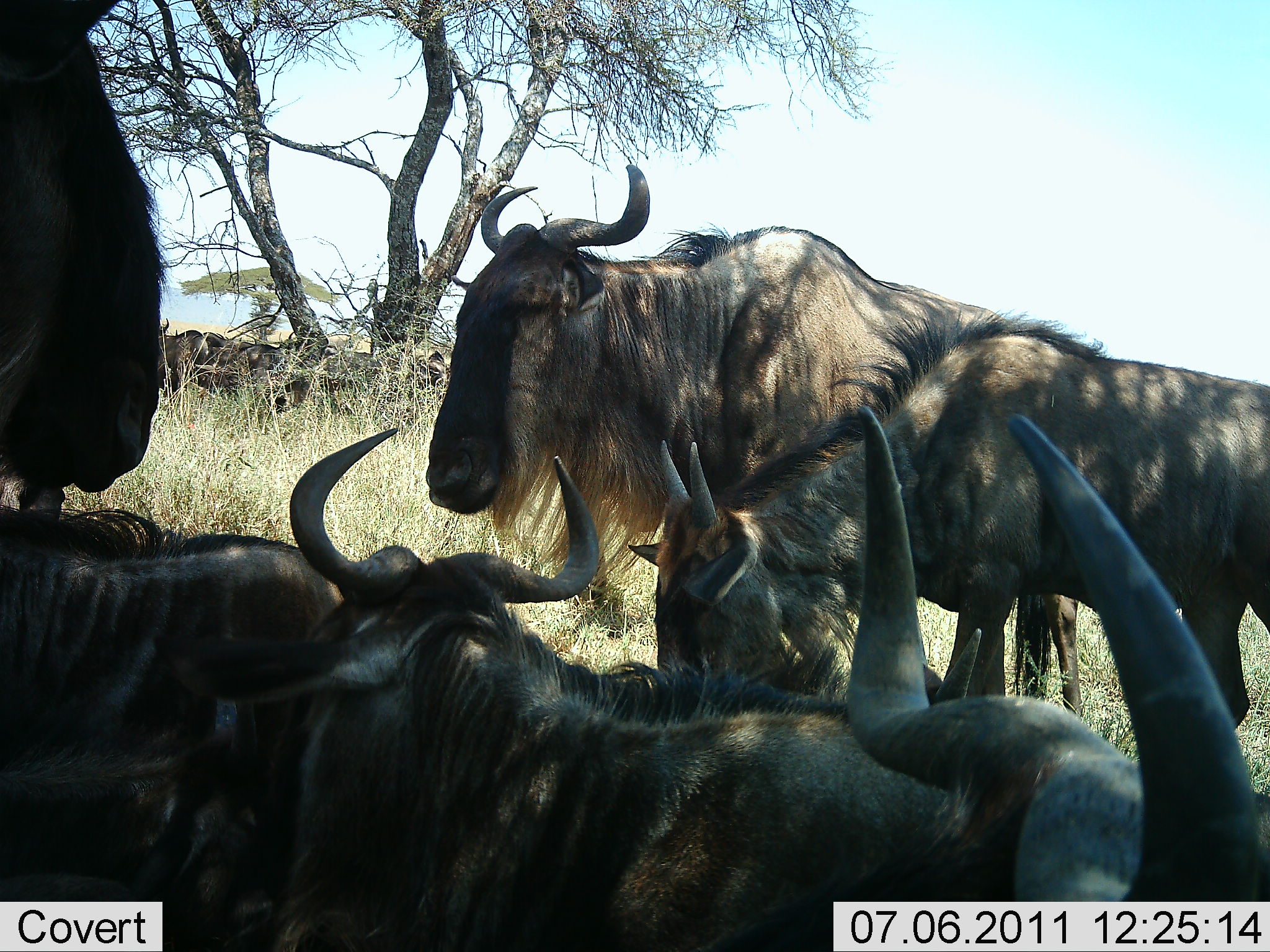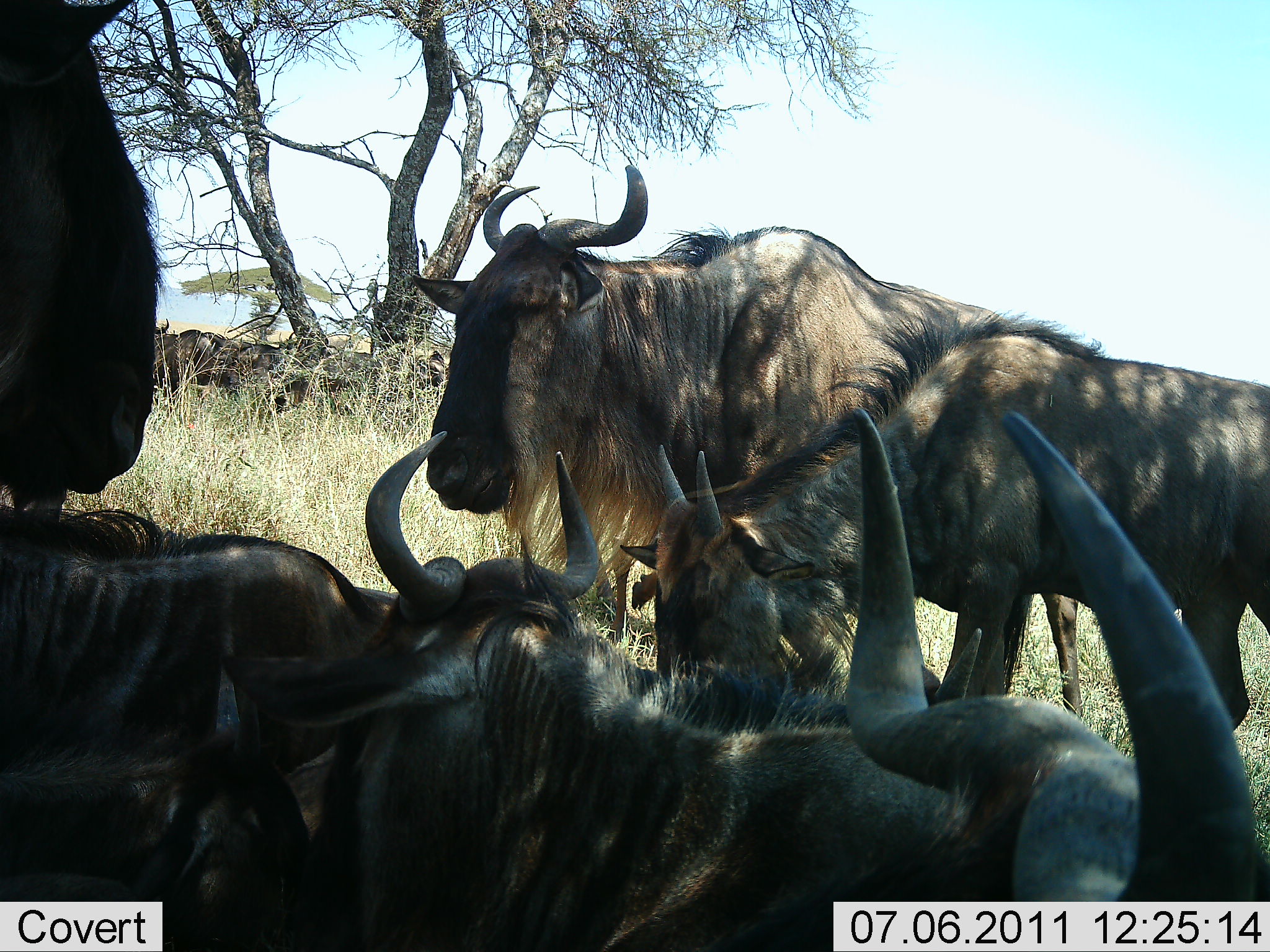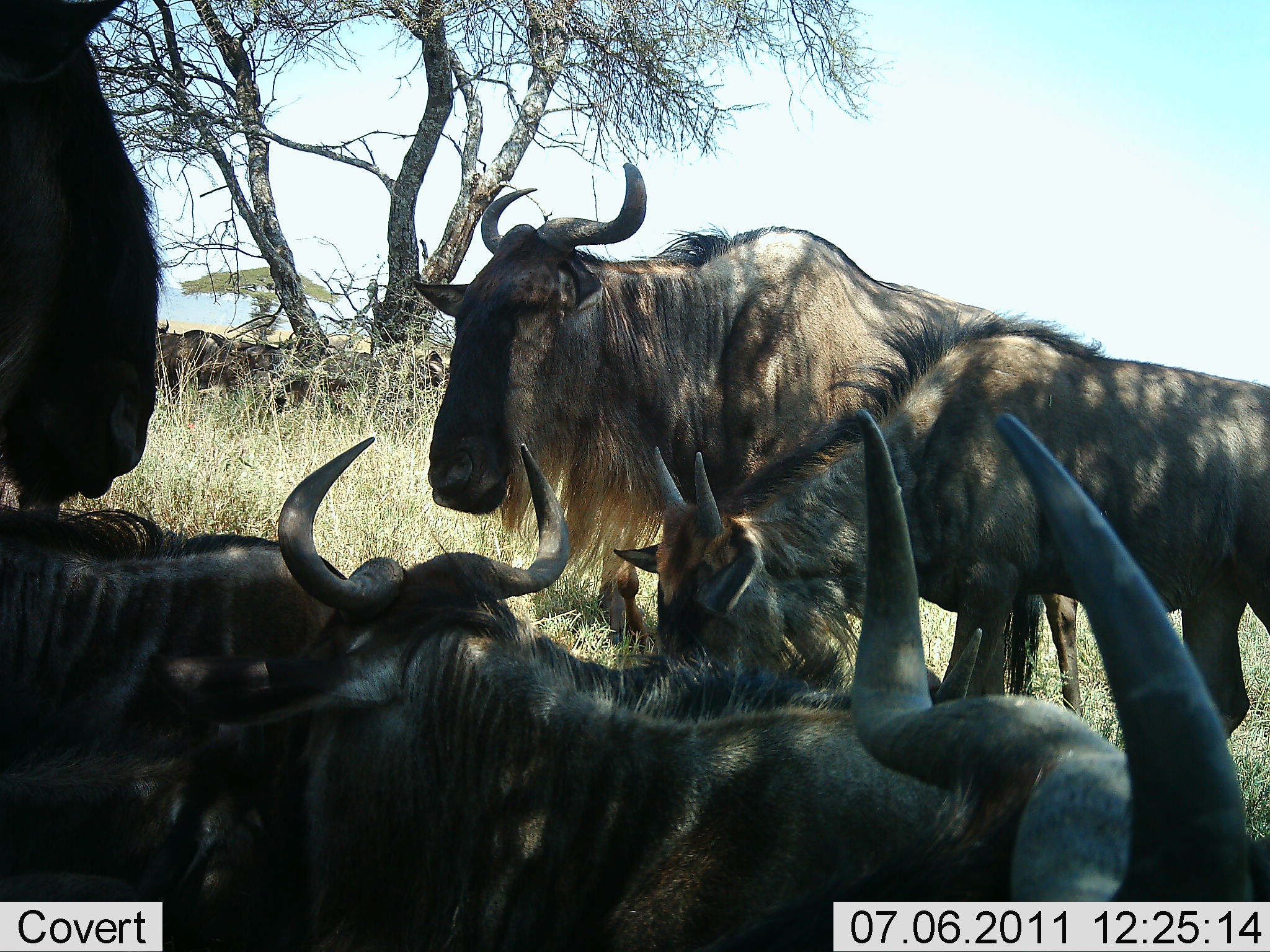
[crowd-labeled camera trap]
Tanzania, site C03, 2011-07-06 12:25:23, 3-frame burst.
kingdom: Animalia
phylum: Chordata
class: Mammalia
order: Artiodactyla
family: Bovidae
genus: Connochaetes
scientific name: Connochaetes taurinus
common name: blue wildebeest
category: wildebeest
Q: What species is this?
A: Wildebeest (blue wildebeest) (Connochaetes taurinus).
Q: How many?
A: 6.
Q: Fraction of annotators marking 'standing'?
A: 67%.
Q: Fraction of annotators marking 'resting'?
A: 100%.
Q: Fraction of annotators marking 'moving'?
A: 0%.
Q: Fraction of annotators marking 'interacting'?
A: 0%.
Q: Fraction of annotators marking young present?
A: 8%.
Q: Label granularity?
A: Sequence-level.